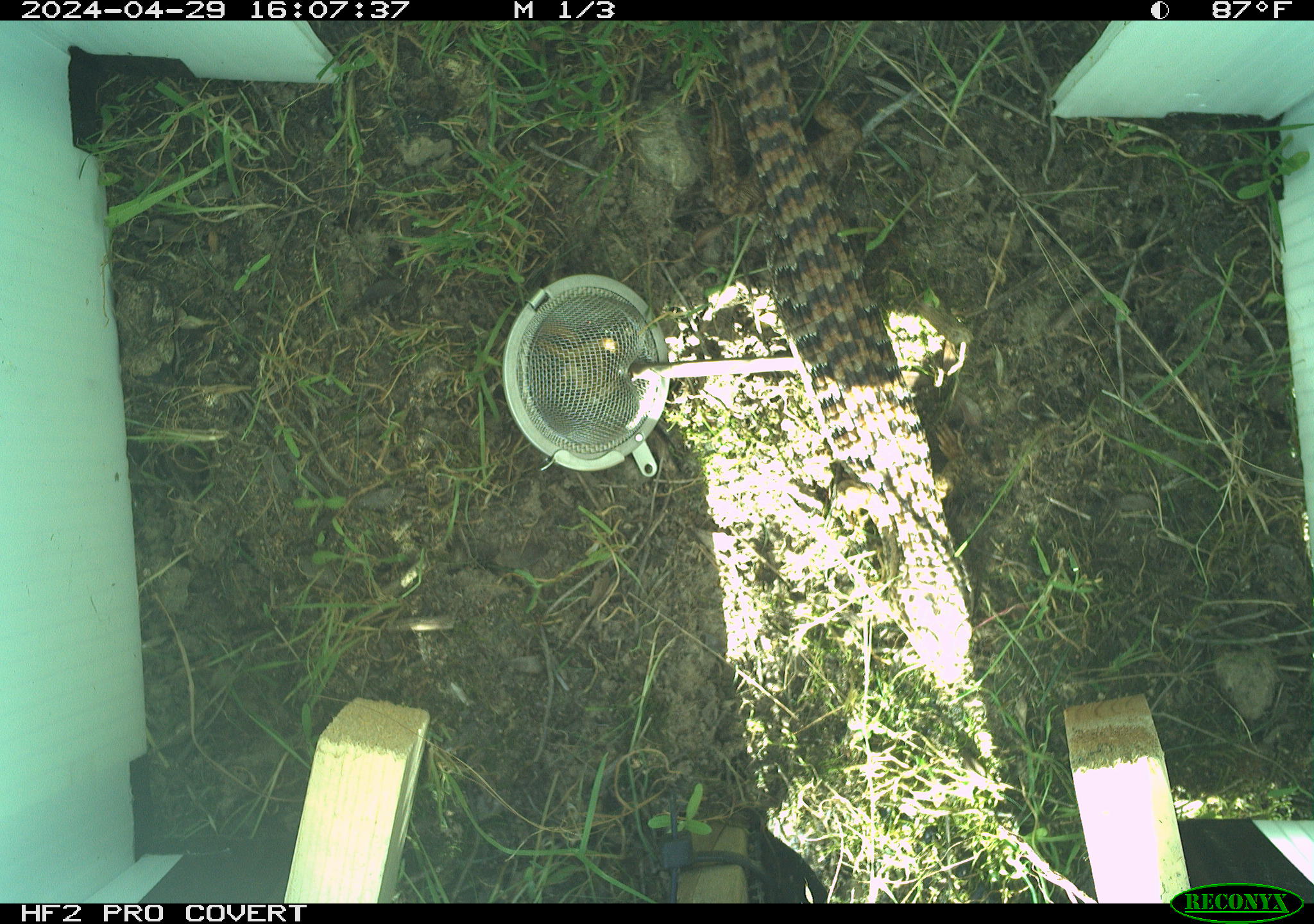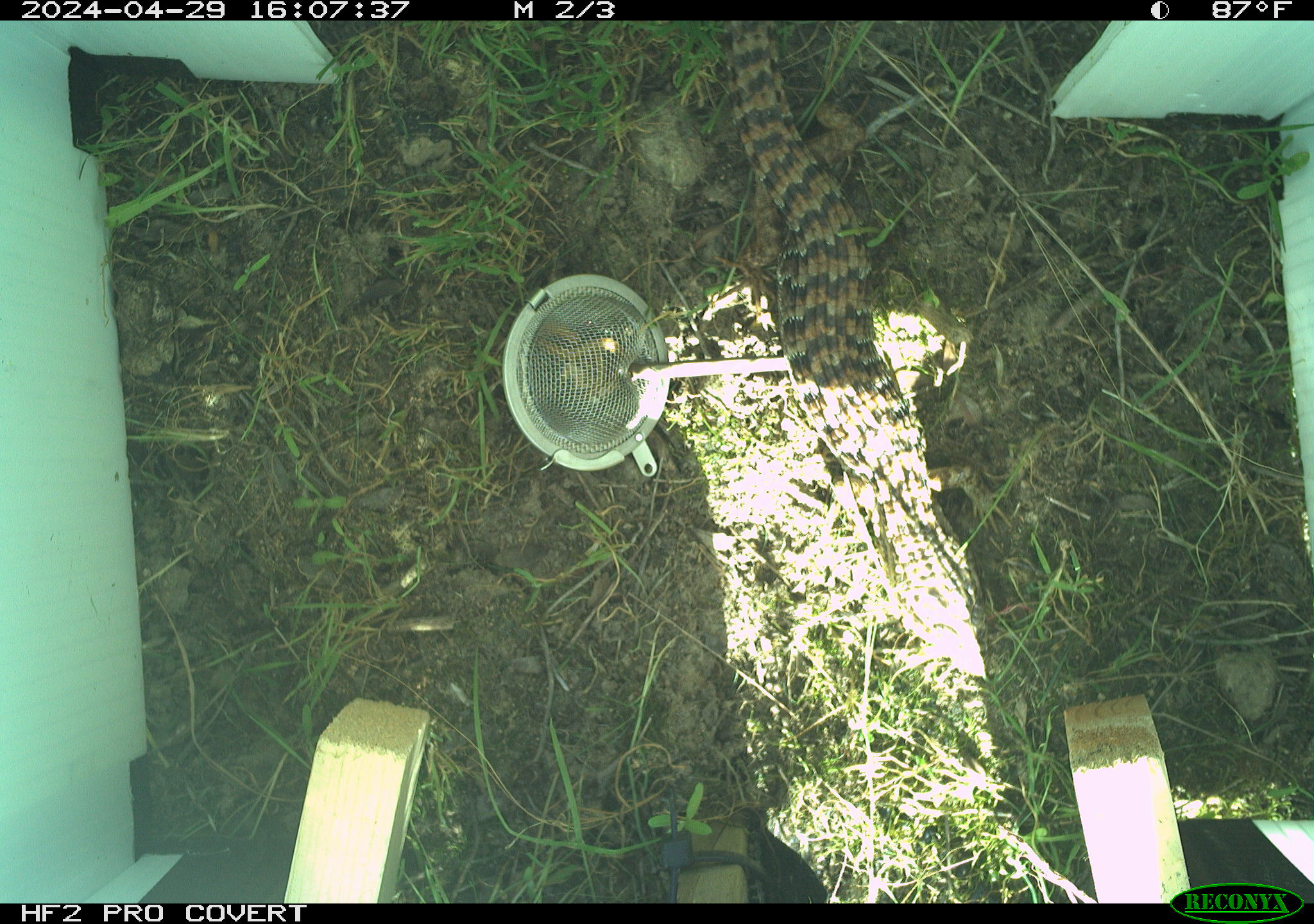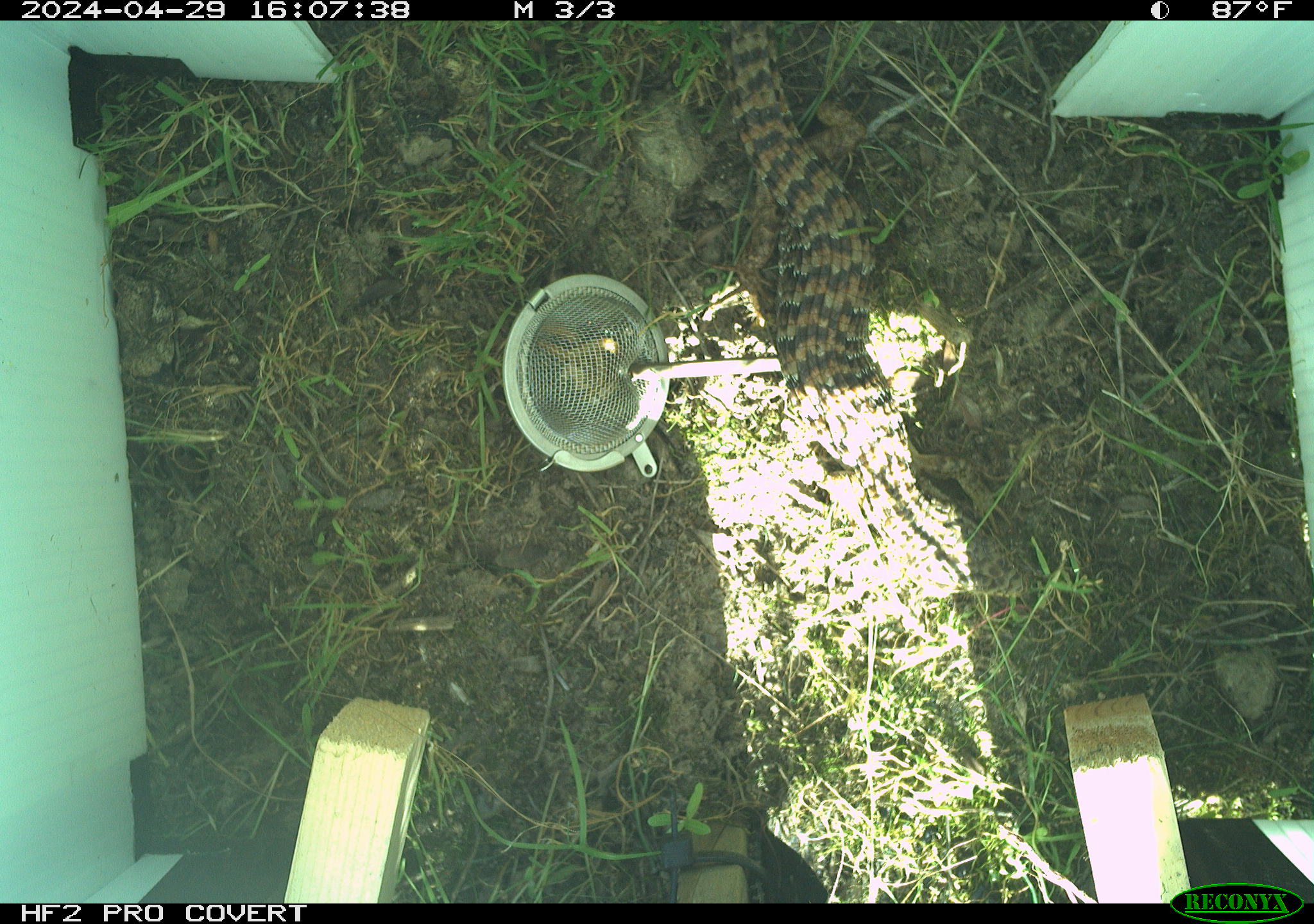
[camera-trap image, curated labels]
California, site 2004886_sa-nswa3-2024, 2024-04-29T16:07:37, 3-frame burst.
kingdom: Animalia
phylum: Chordata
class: Reptilia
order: Squamata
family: Anguidae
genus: Elgaria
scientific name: Elgaria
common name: alligator lizards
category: elgaria species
Elgaria species (alligator lizards) (Elgaria).